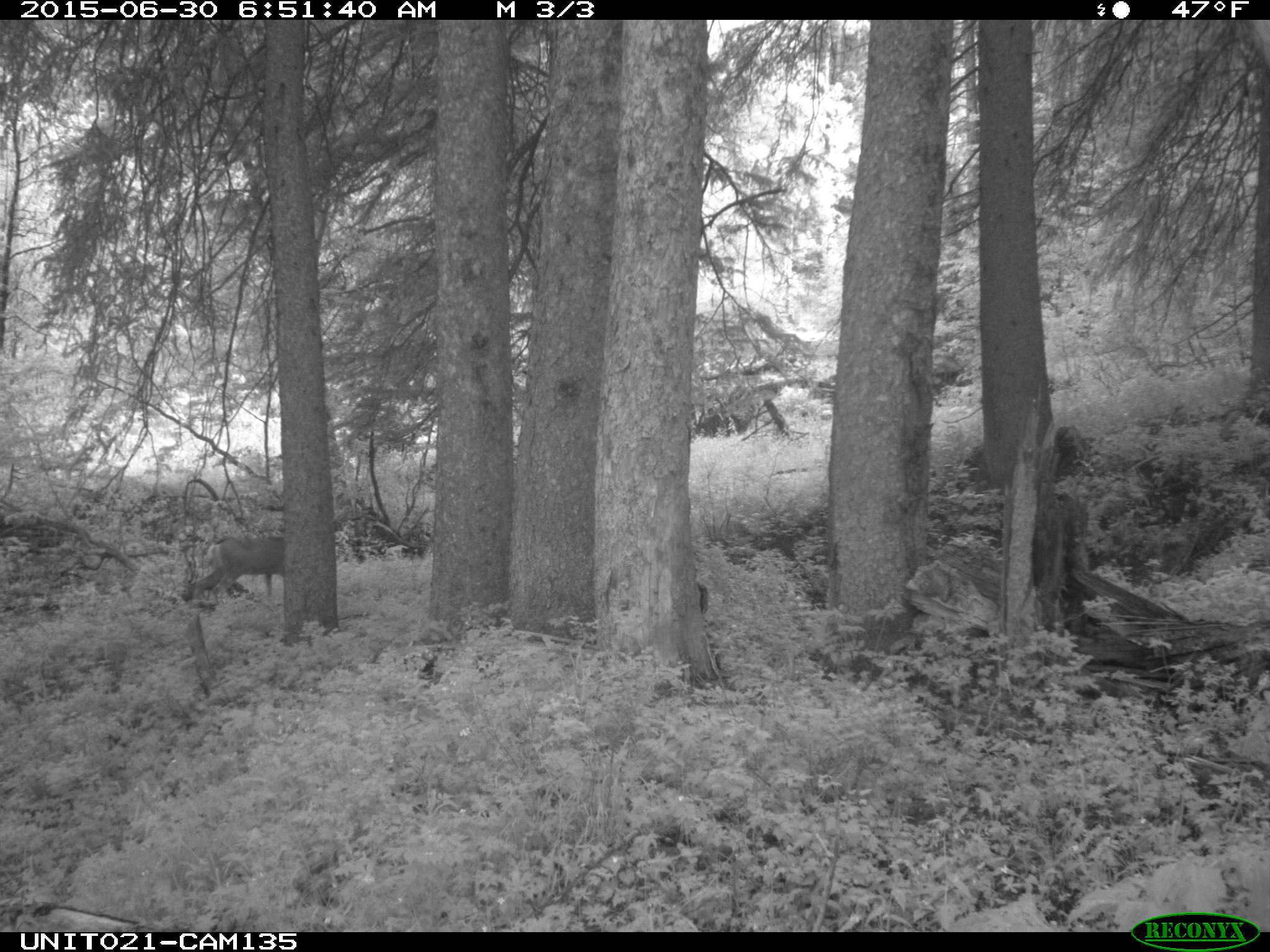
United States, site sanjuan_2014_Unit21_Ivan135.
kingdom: Animalia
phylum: Chordata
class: Mammalia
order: Artiodactyla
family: Cervidae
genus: Odocoileus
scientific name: Odocoileus hemionus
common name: mule deer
Odocoileus hemionus (mule deer).